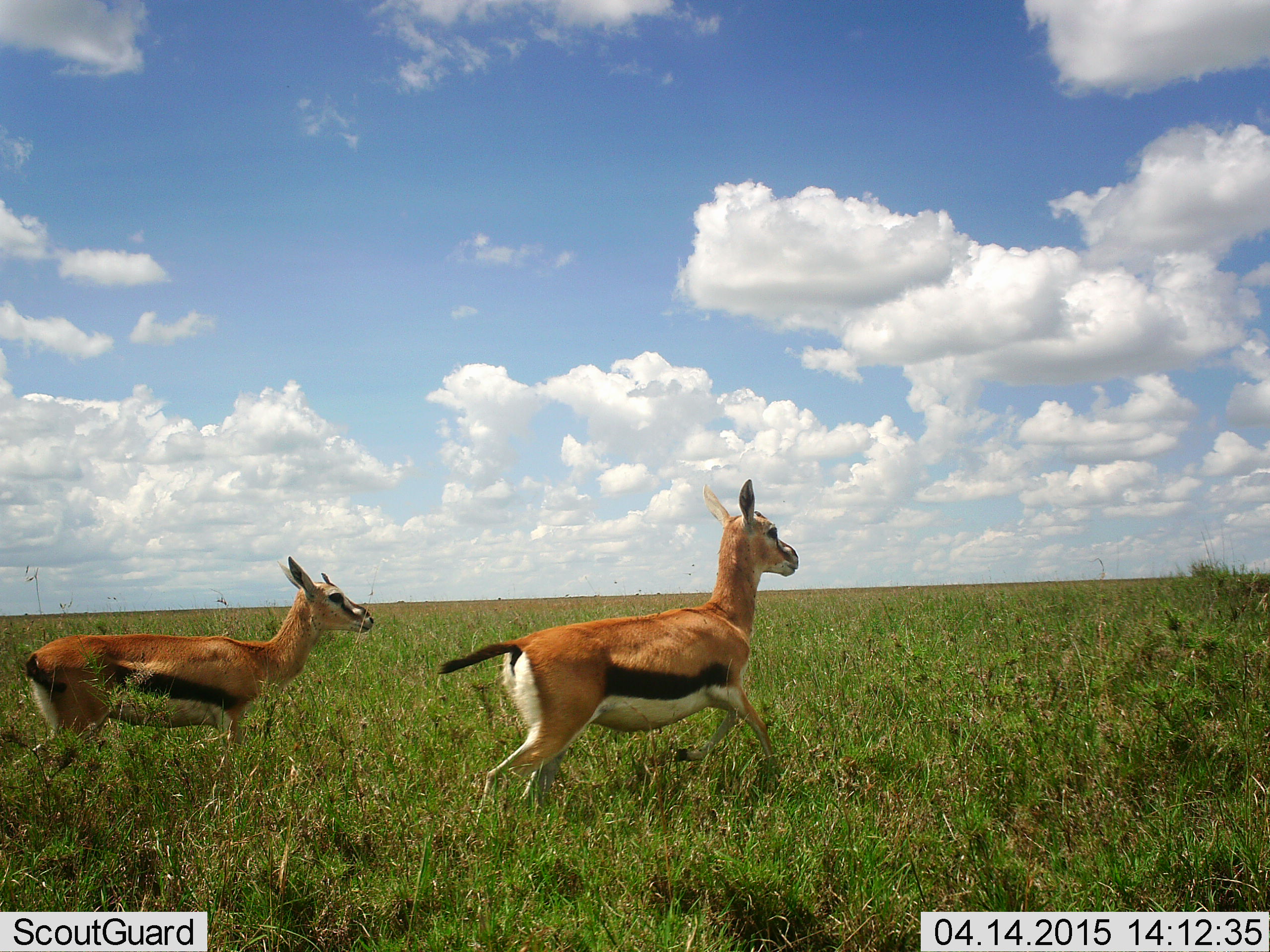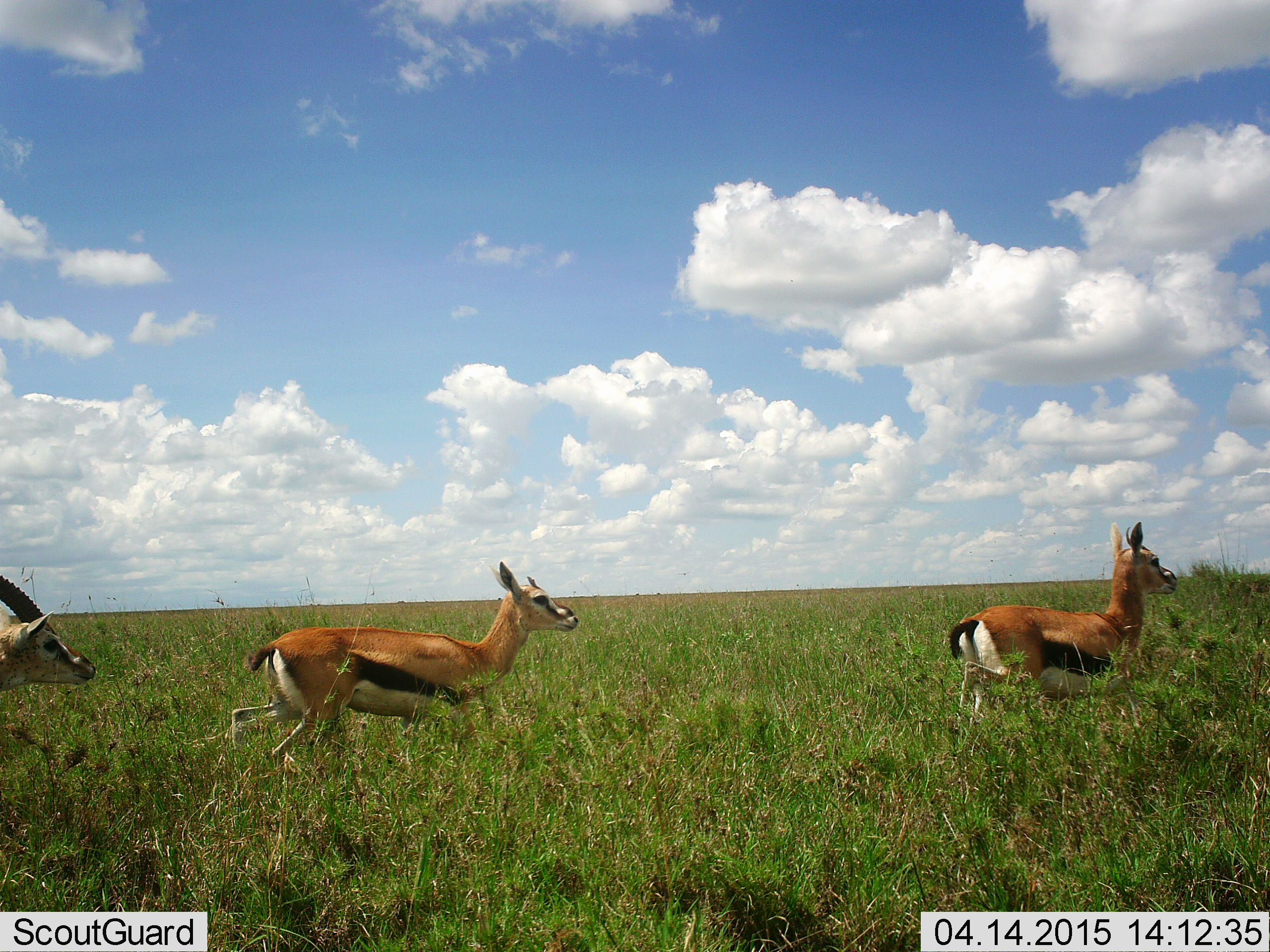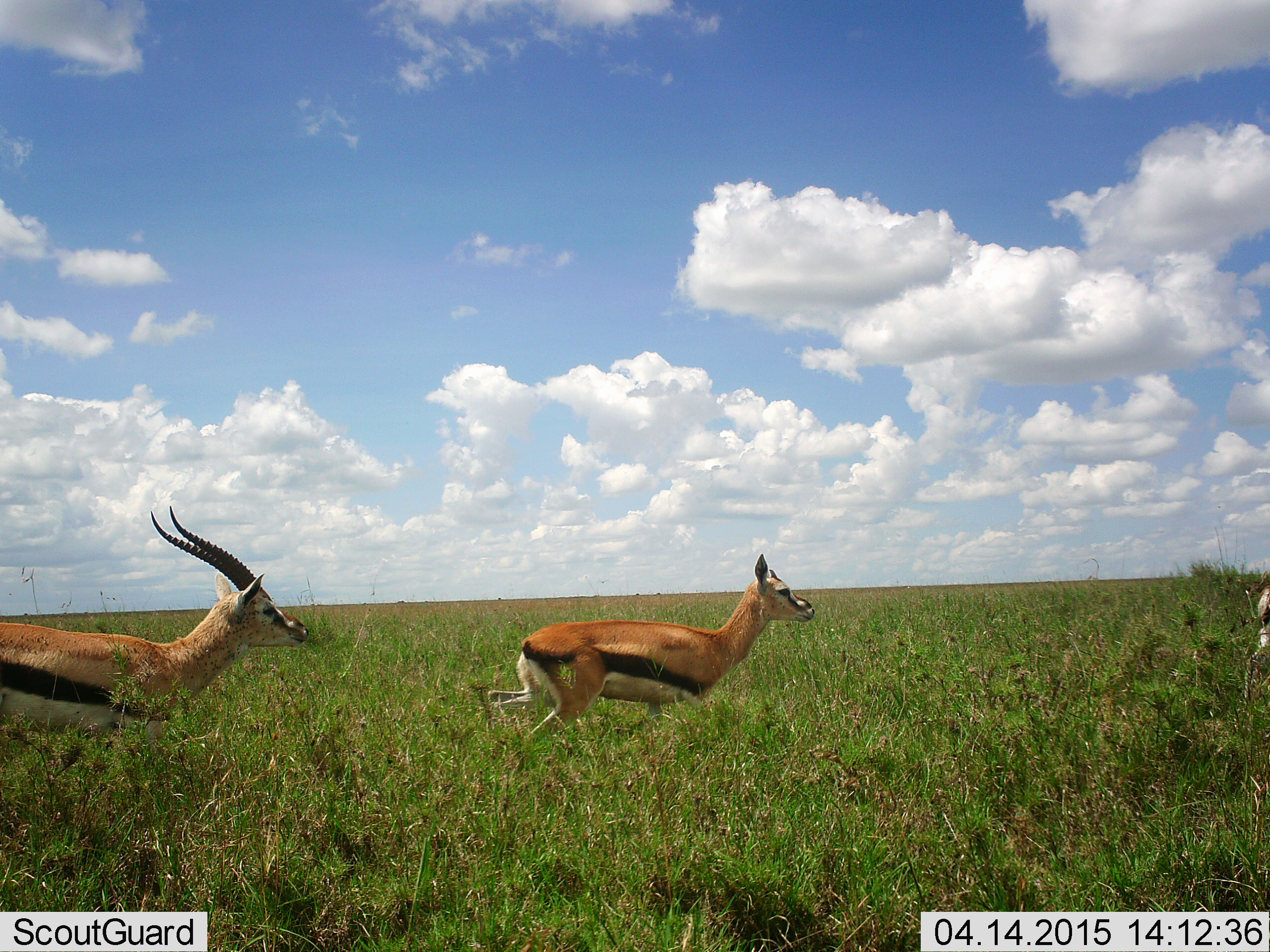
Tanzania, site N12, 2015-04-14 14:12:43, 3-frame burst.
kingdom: Animalia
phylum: Chordata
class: Mammalia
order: Artiodactyla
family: Bovidae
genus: Eudorcas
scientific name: Eudorcas thomsonii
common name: thomson's gazelle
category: gazellethomsons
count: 3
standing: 0%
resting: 0%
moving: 100%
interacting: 30%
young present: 0%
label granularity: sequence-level